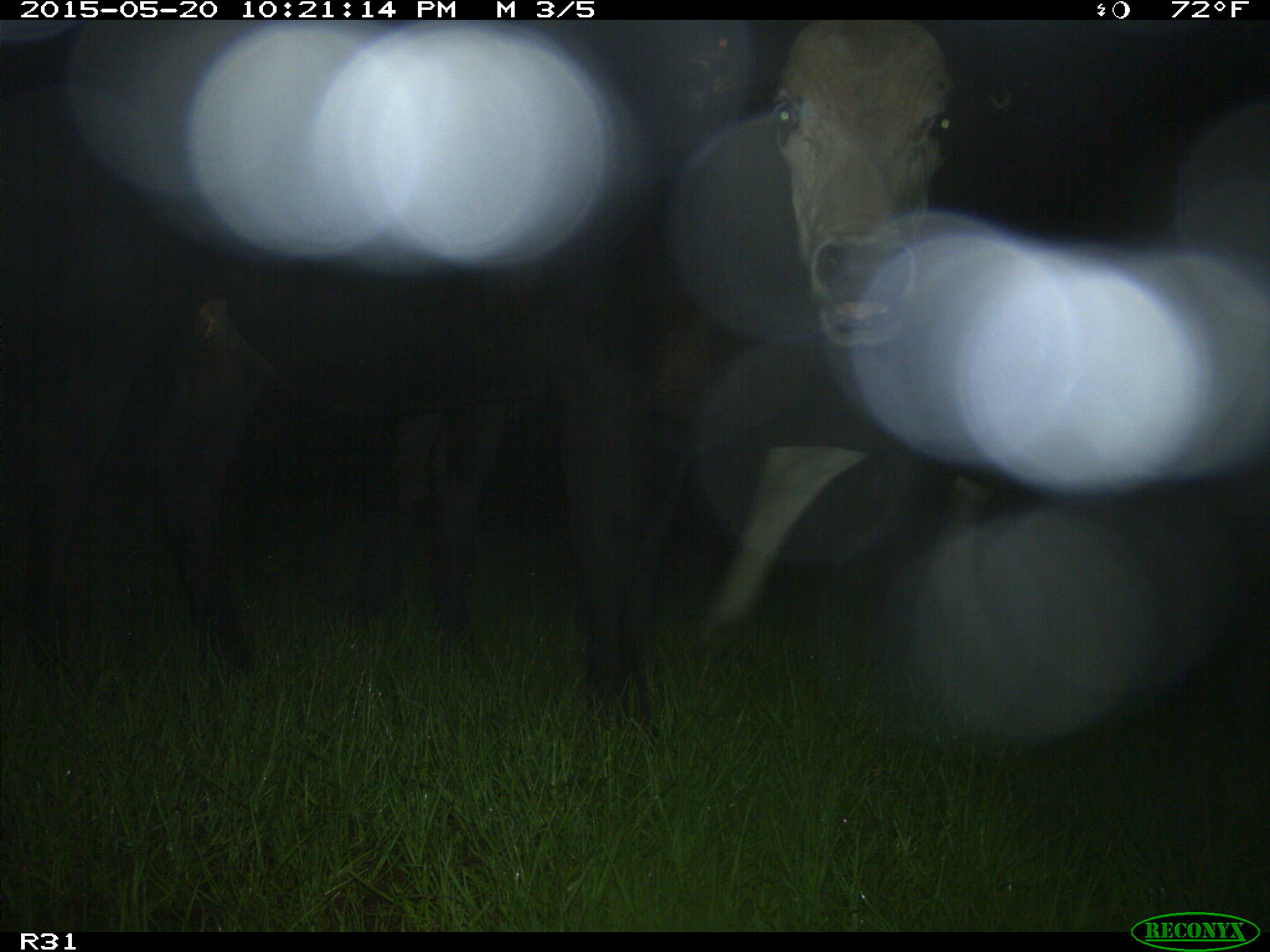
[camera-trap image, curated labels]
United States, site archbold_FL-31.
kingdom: Animalia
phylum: Chordata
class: Mammalia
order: Artiodactyla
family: Bovidae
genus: Bos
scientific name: Bos taurus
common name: domestic cow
Bos taurus (domestic cow).